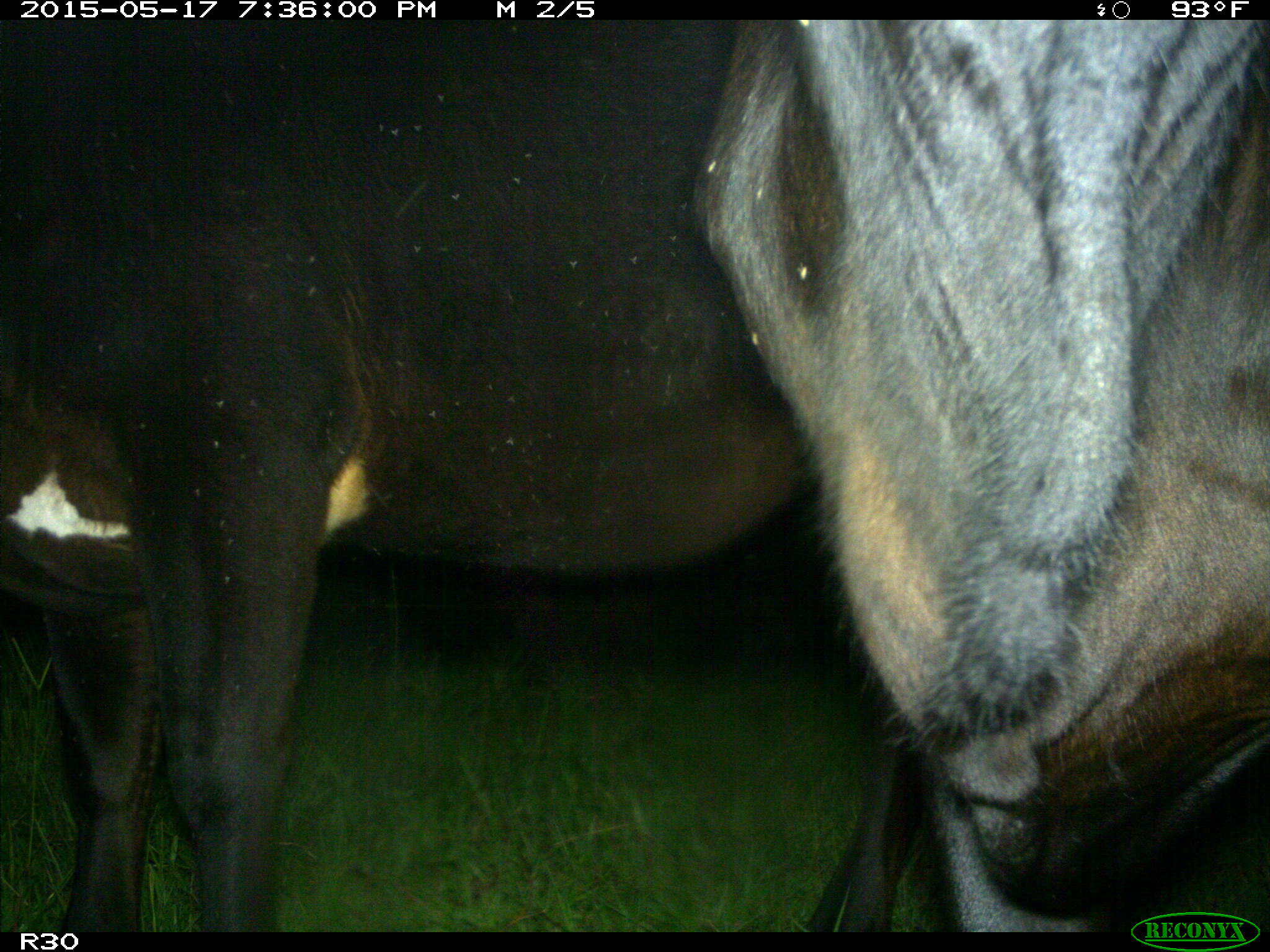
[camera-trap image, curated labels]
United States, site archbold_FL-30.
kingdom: Animalia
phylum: Chordata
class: Mammalia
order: Artiodactyla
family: Bovidae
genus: Bos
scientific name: Bos taurus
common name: domestic cow